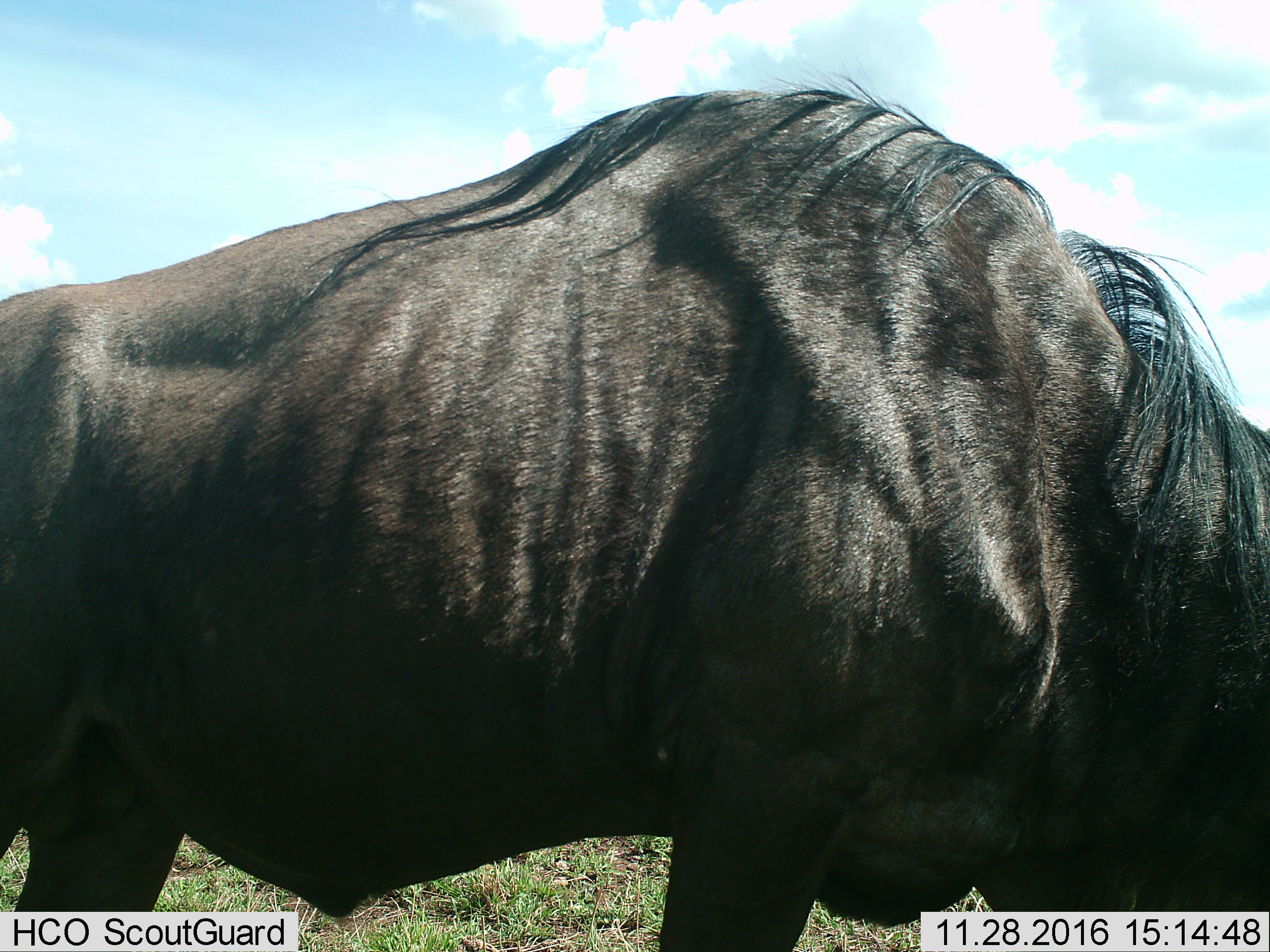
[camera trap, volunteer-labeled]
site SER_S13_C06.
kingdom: Animalia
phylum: Chordata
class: Mammalia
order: Artiodactyla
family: Bovidae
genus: Connochaetes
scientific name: Connochaetes taurinus taurinus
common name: blue wildebeest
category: wildebeestblue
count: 1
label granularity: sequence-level